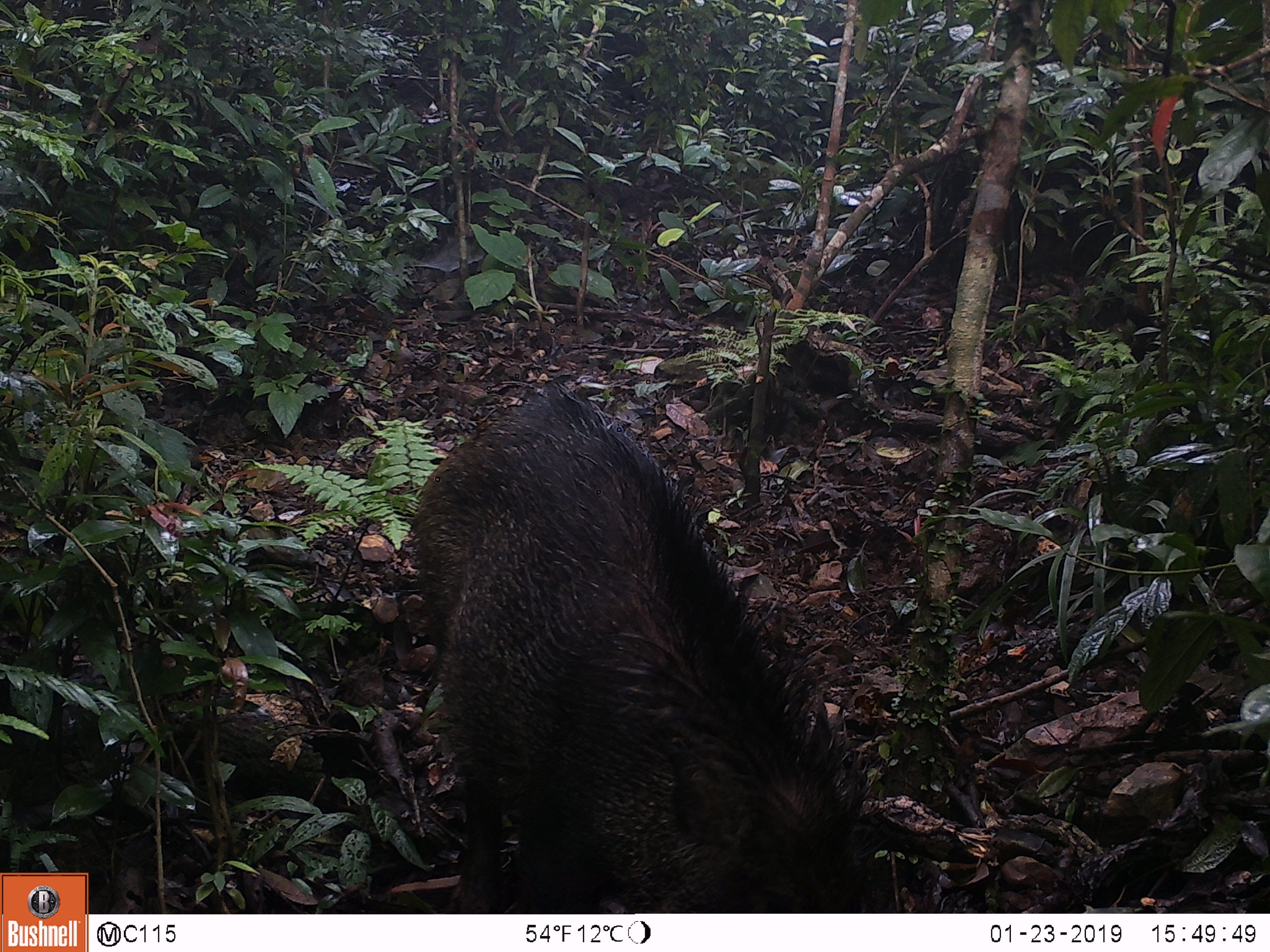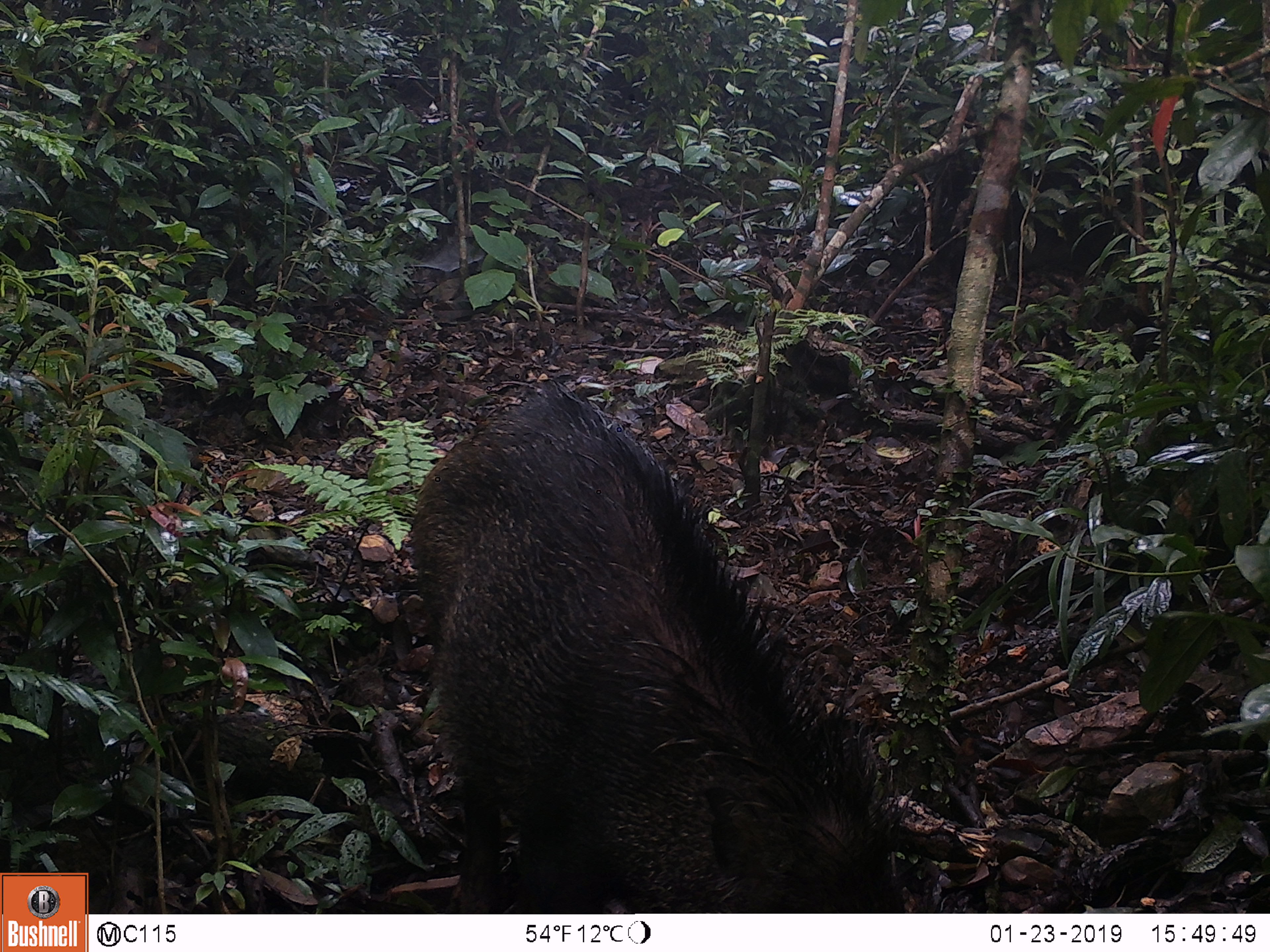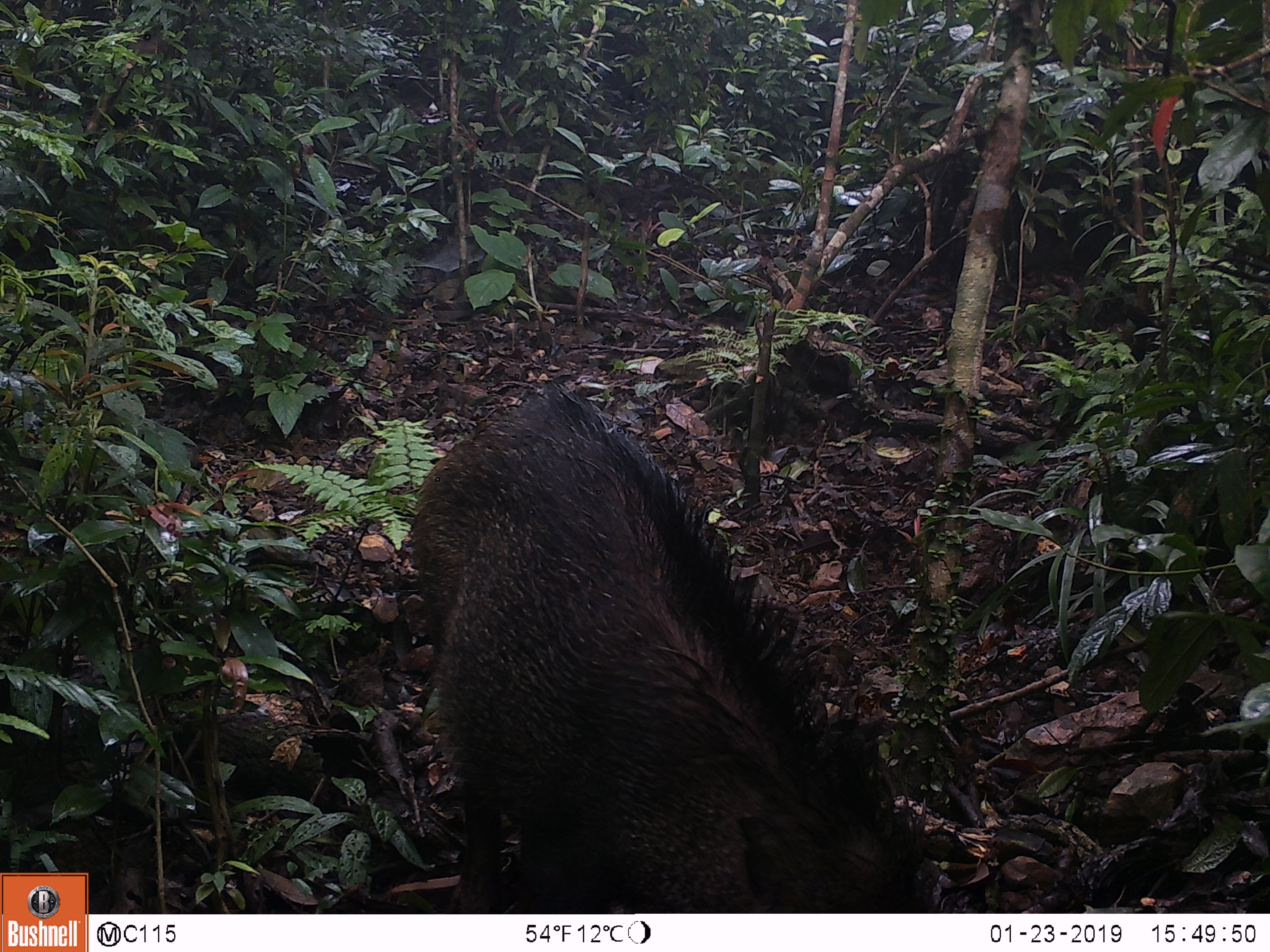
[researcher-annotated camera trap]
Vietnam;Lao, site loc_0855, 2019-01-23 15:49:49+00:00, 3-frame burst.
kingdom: Animalia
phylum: Chordata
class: Mammalia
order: Artiodactyla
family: Suidae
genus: Sus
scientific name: Sus scrofa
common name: eurasian wild pig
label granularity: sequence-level